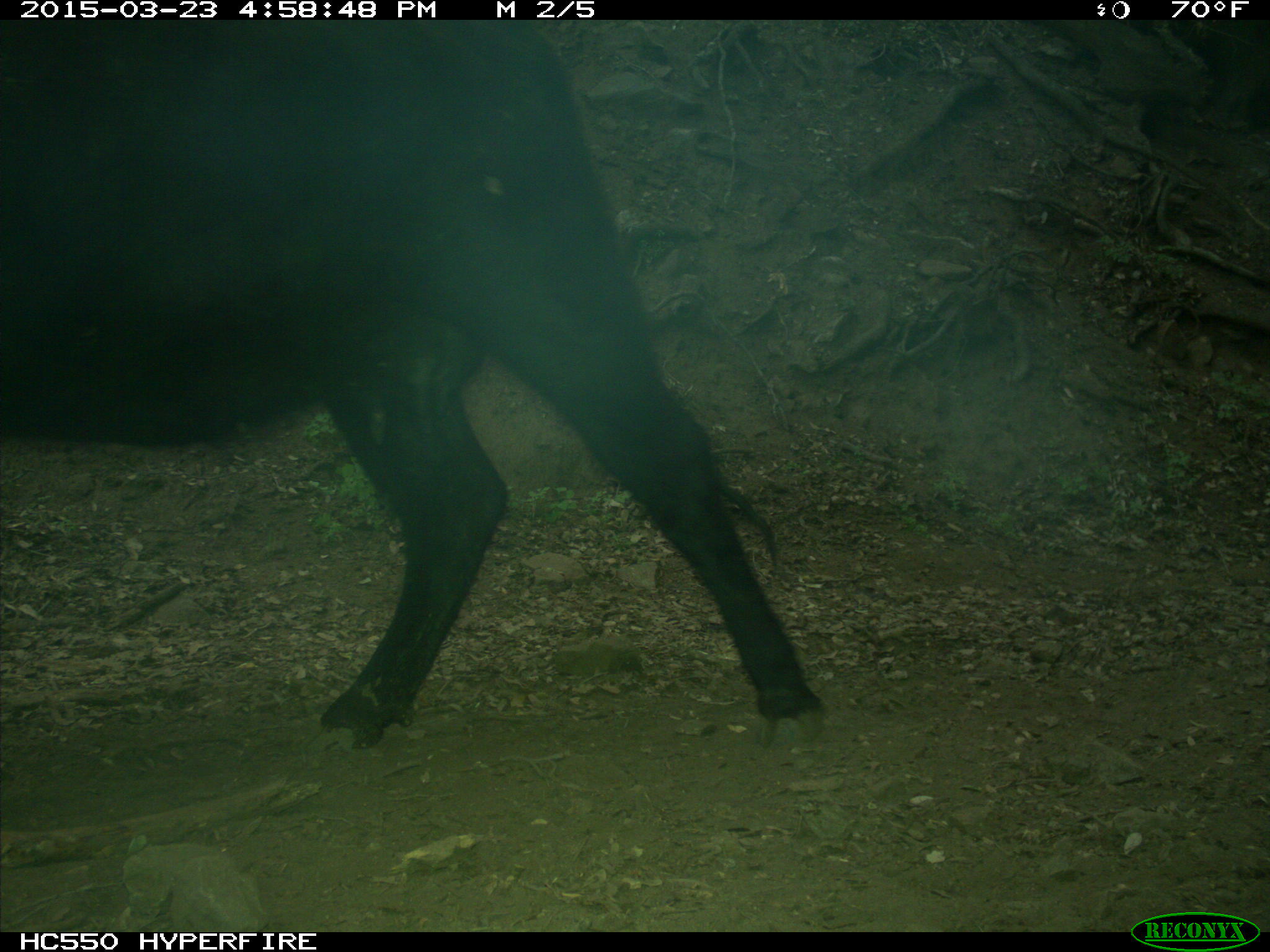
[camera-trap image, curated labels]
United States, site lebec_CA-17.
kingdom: Animalia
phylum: Chordata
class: Mammalia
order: Artiodactyla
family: Bovidae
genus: Bos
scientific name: Bos taurus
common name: domestic cow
Bos taurus (domestic cow).